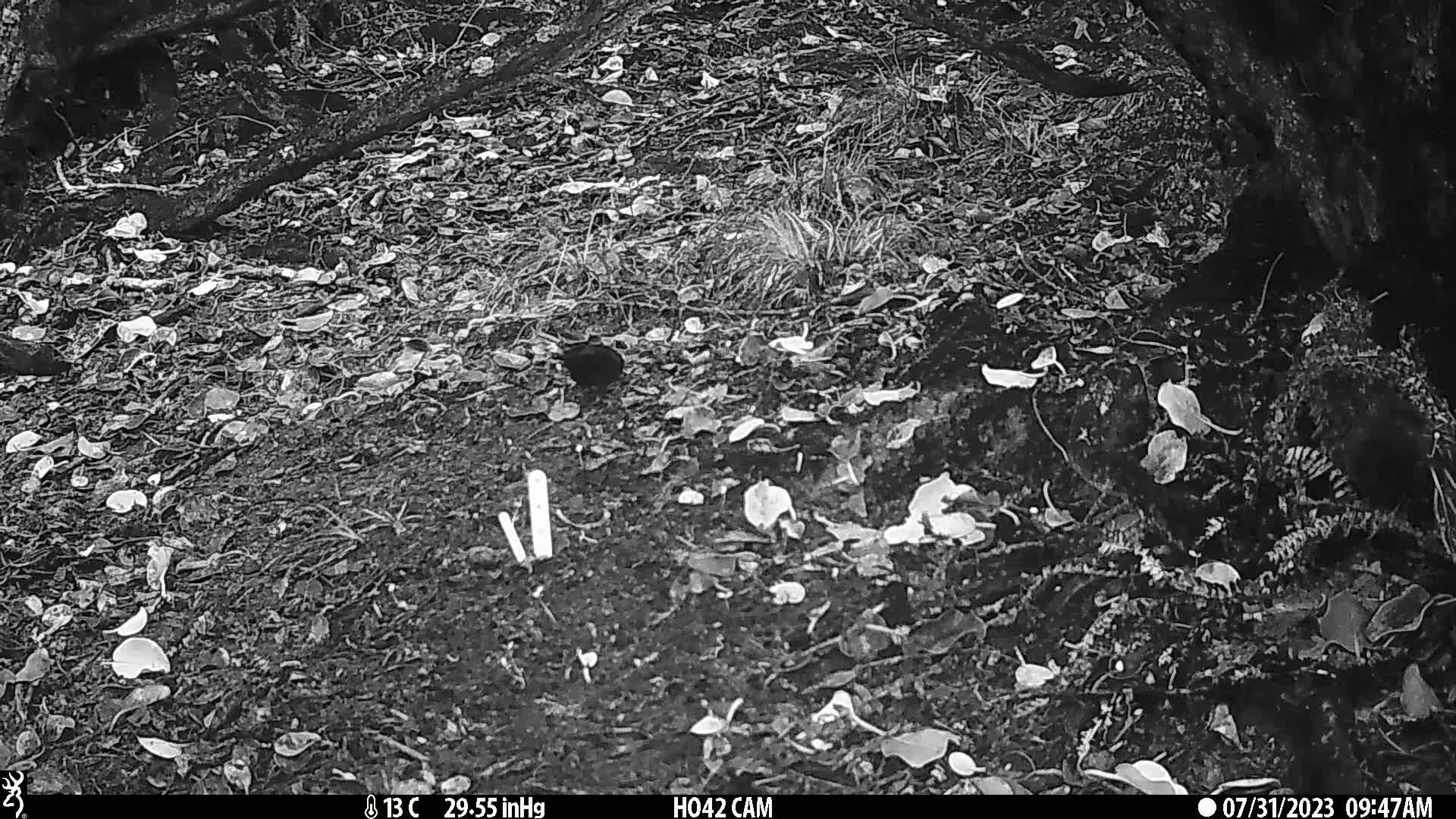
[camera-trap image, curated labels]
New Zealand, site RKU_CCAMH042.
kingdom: Animalia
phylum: Chordata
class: Aves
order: Passeriformes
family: Turdidae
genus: Turdus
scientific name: Turdus merula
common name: eurasian blackbird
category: blackbird